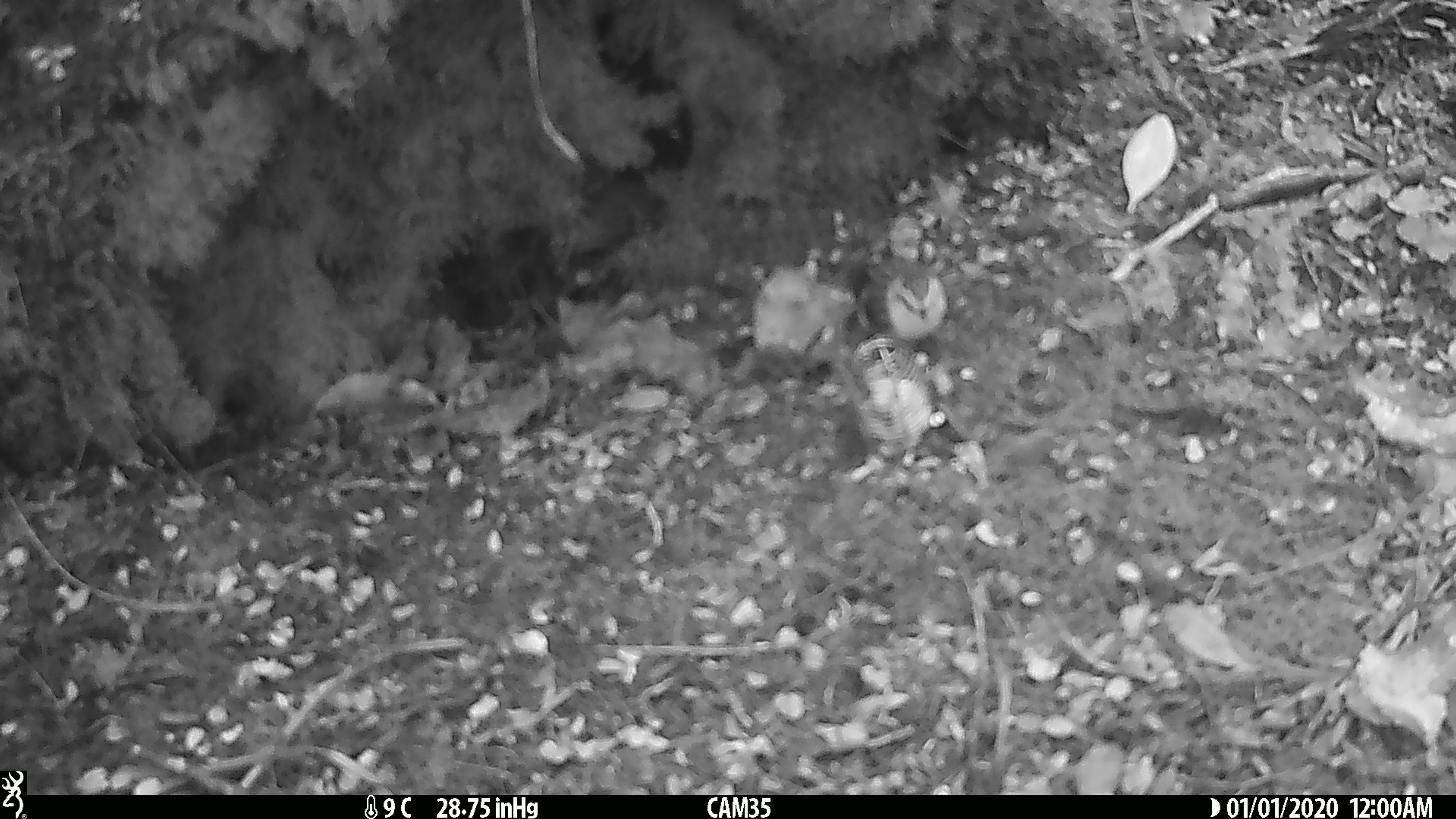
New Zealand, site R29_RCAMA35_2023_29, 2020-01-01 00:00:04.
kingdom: Animalia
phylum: Chordata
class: Aves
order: Passeriformes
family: Acanthisittidae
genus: Acanthisitta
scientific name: Acanthisitta chloris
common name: rifleman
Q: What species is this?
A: Rifleman (Acanthisitta chloris).